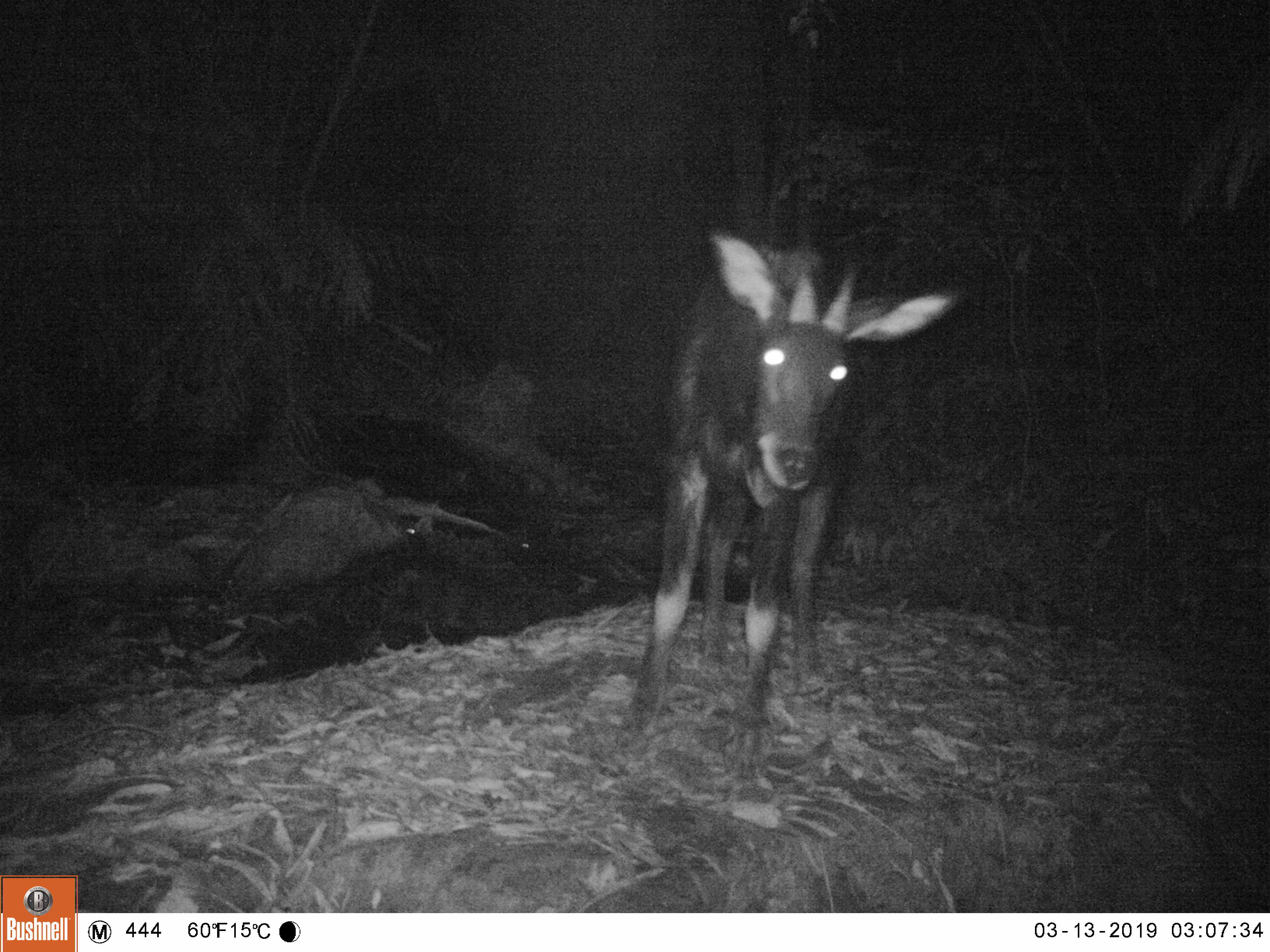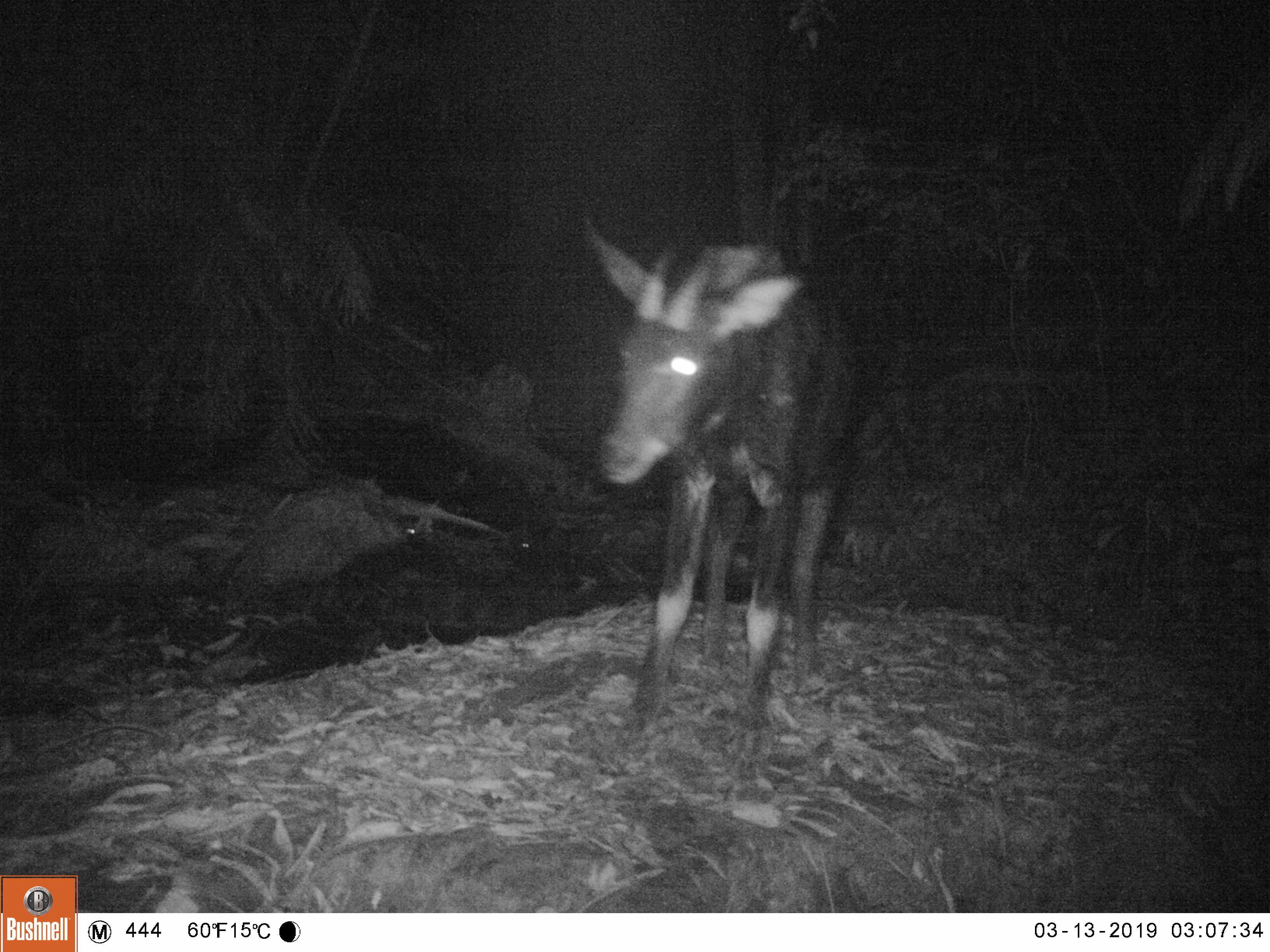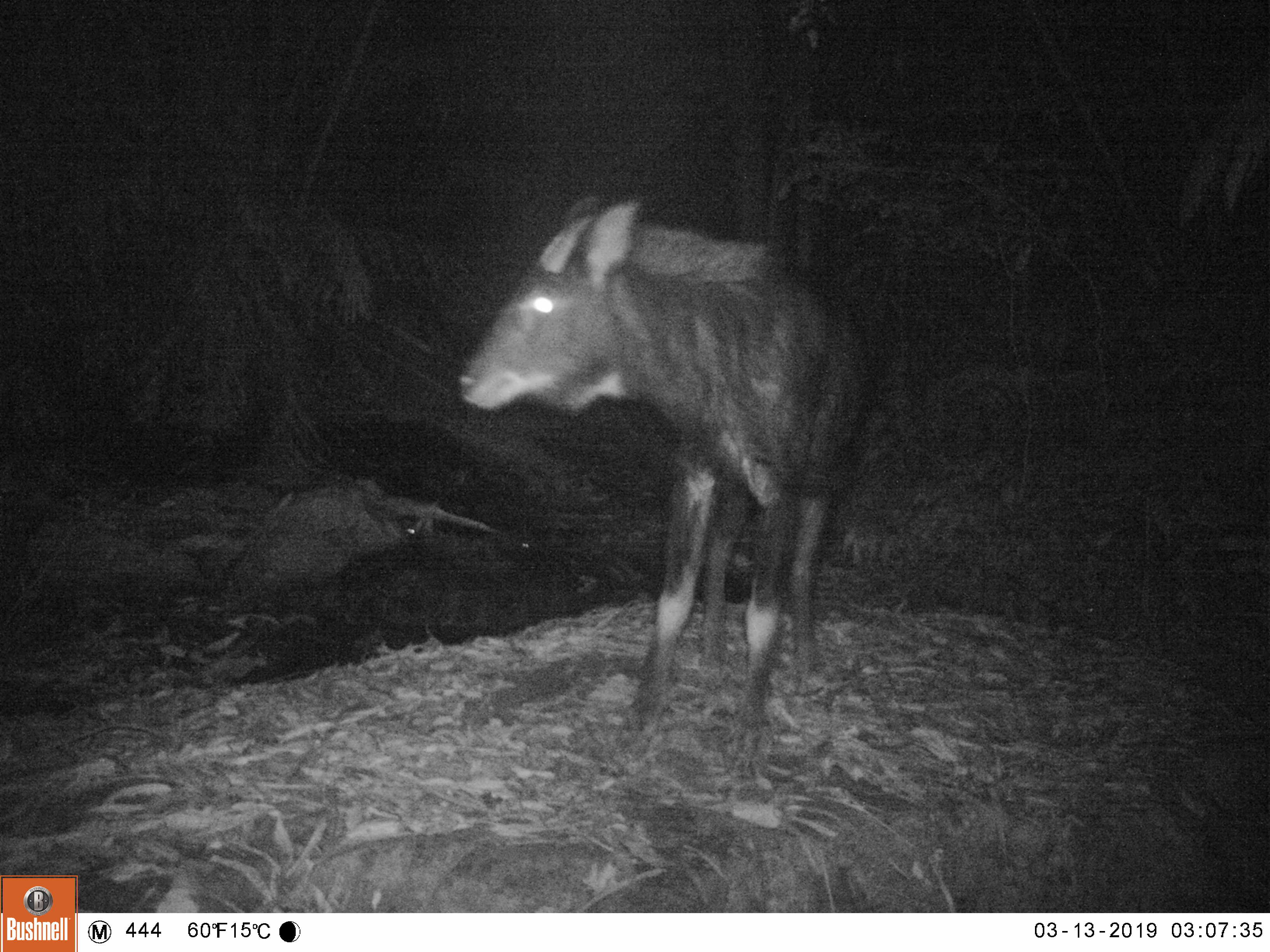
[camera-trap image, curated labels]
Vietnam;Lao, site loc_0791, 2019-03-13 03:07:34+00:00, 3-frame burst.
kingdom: Animalia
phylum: Chordata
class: Mammalia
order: Artiodactyla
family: Bovidae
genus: Capricornis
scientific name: Capricornis sumatraensis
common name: chinese serow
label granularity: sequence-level